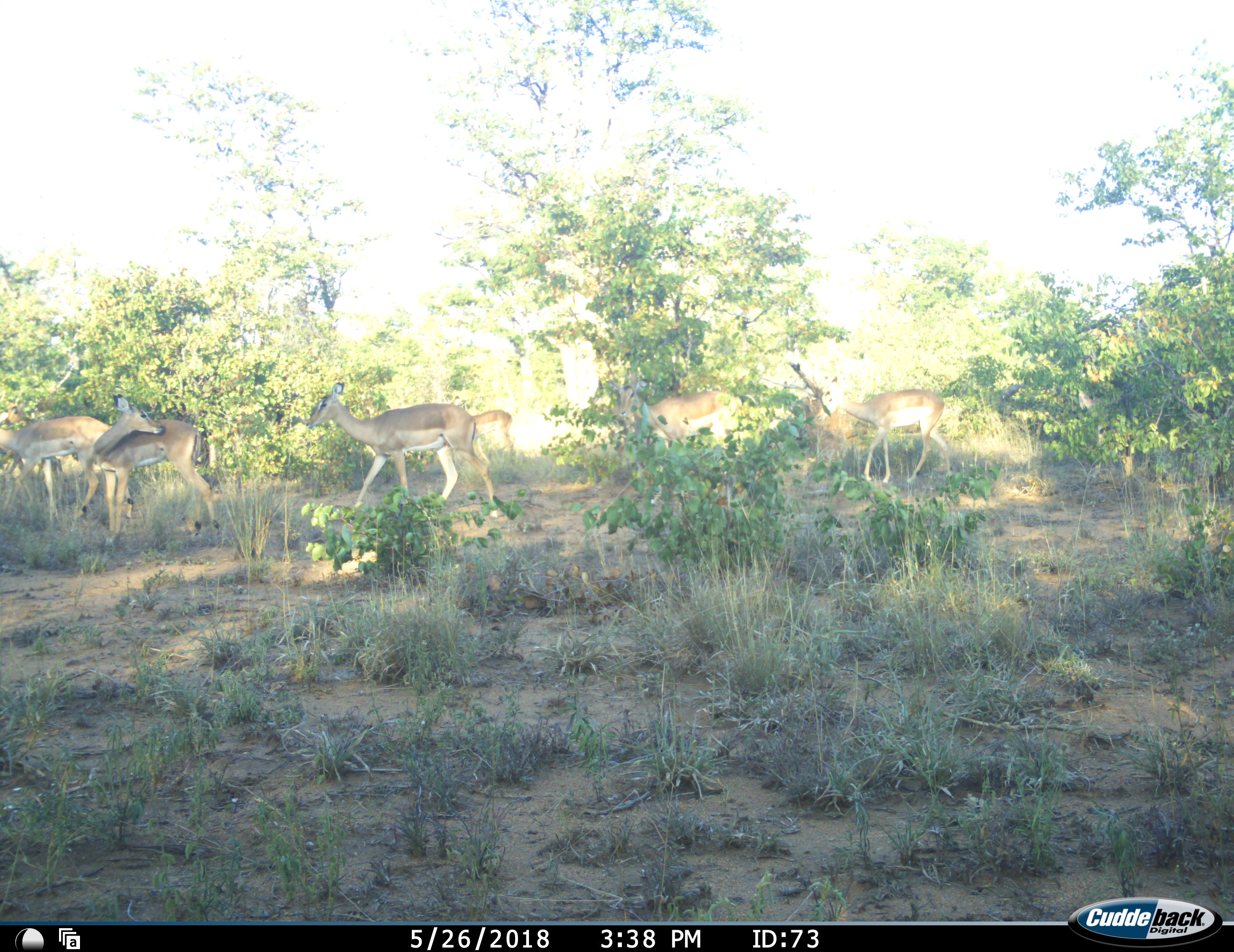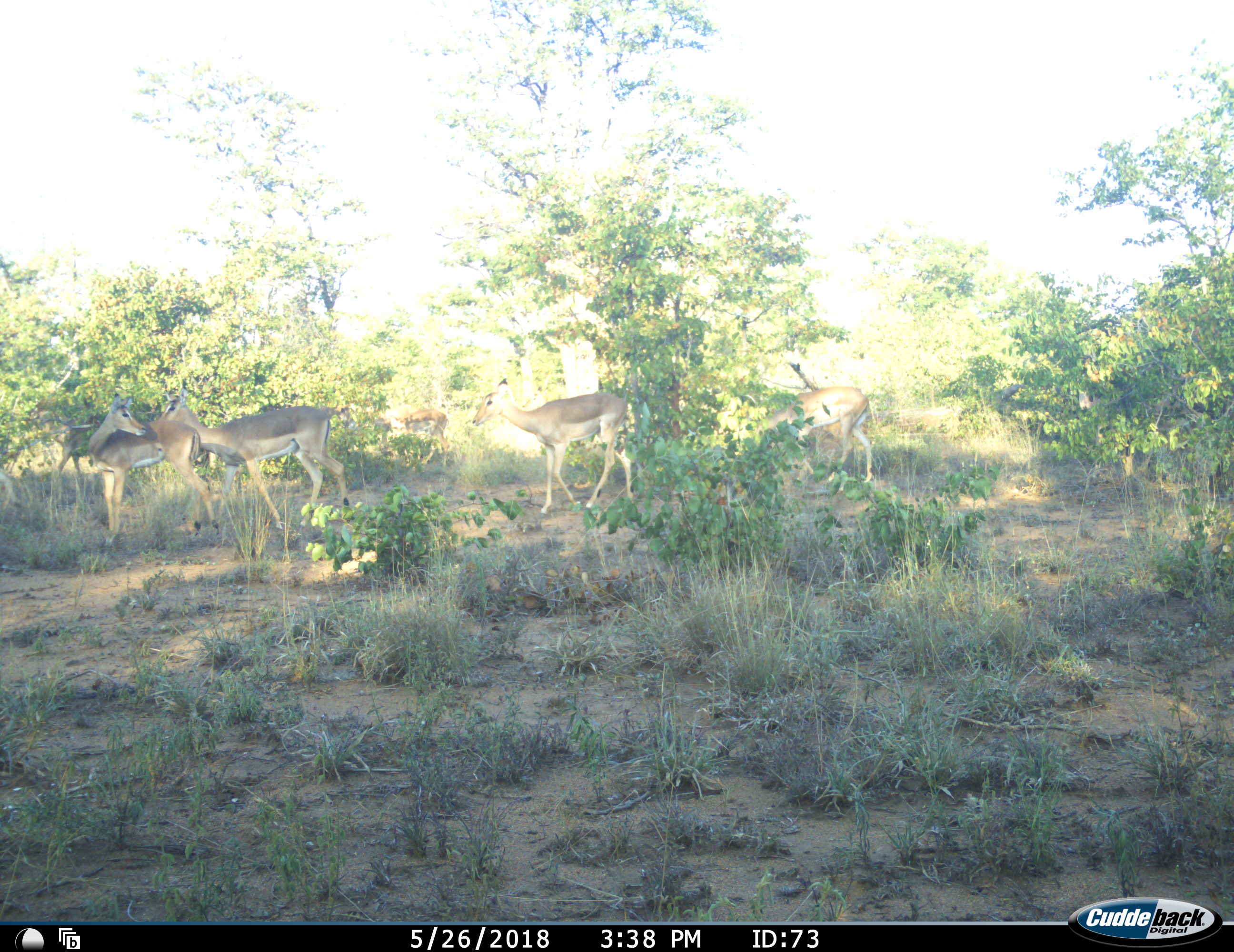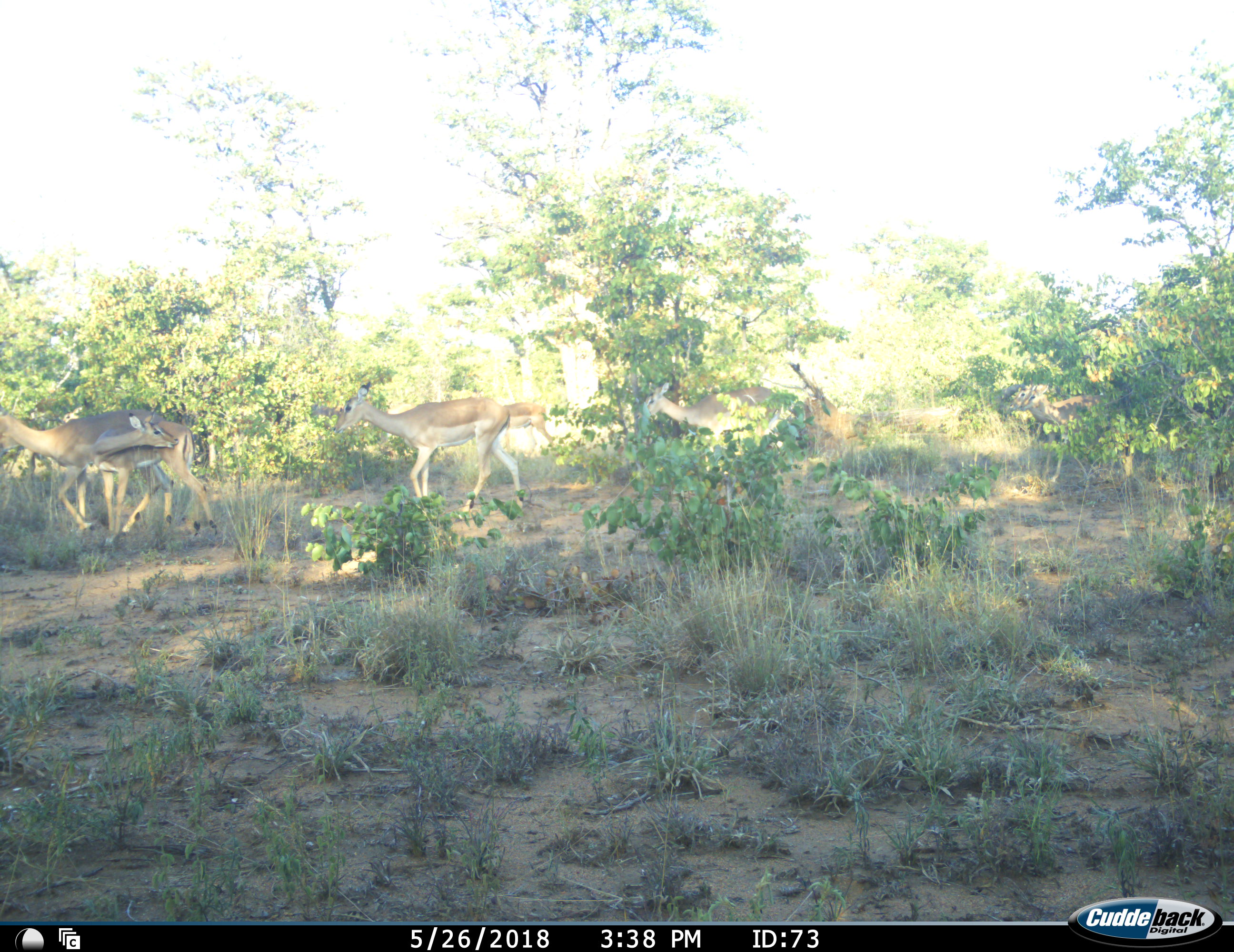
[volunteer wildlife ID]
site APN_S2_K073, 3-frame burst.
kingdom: Animalia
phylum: Chordata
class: Mammalia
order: Artiodactyla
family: Bovidae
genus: Aepyceros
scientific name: Aepyceros melampus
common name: impala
Impala (Aepyceros melampus), count 6. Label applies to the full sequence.